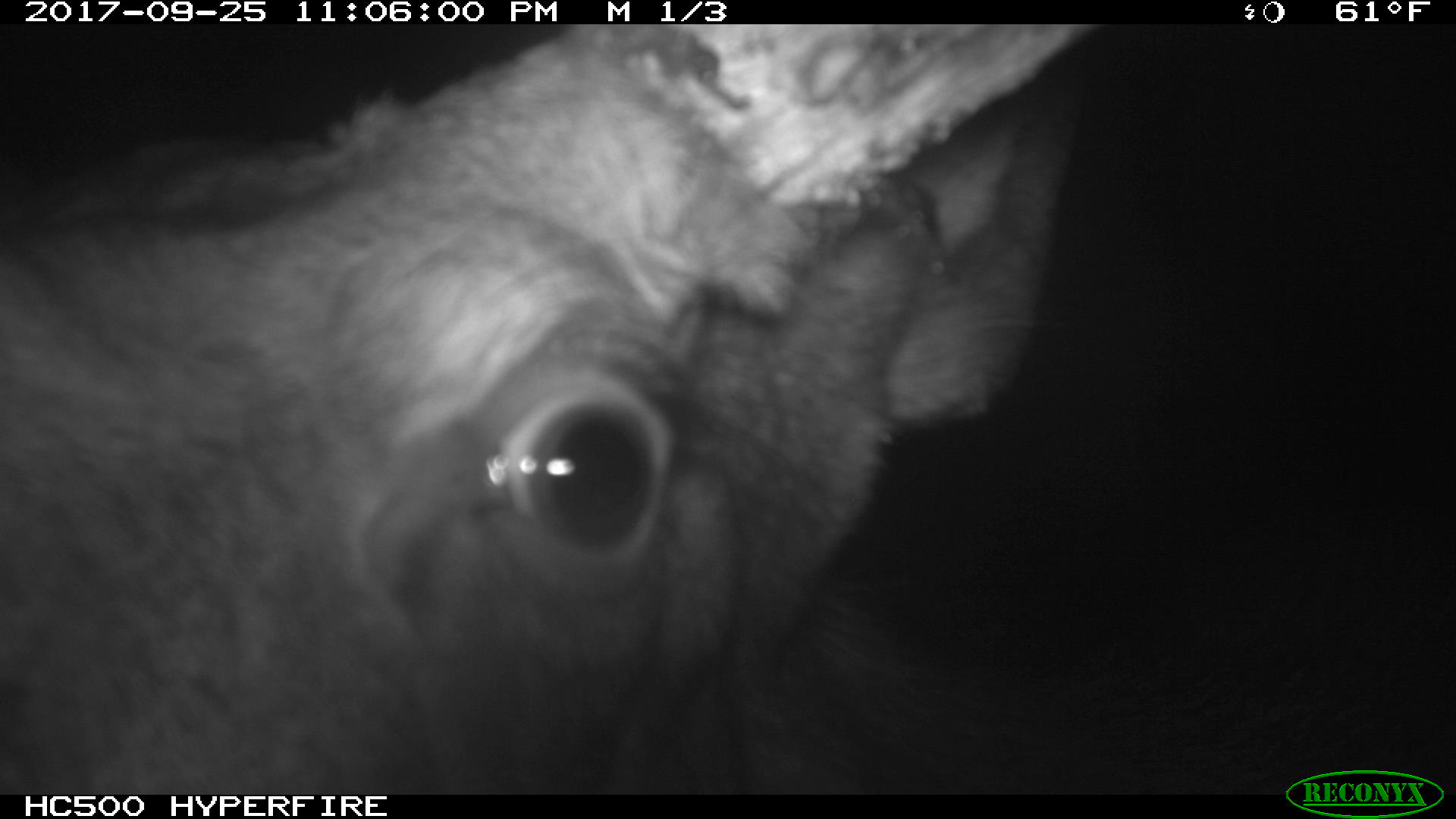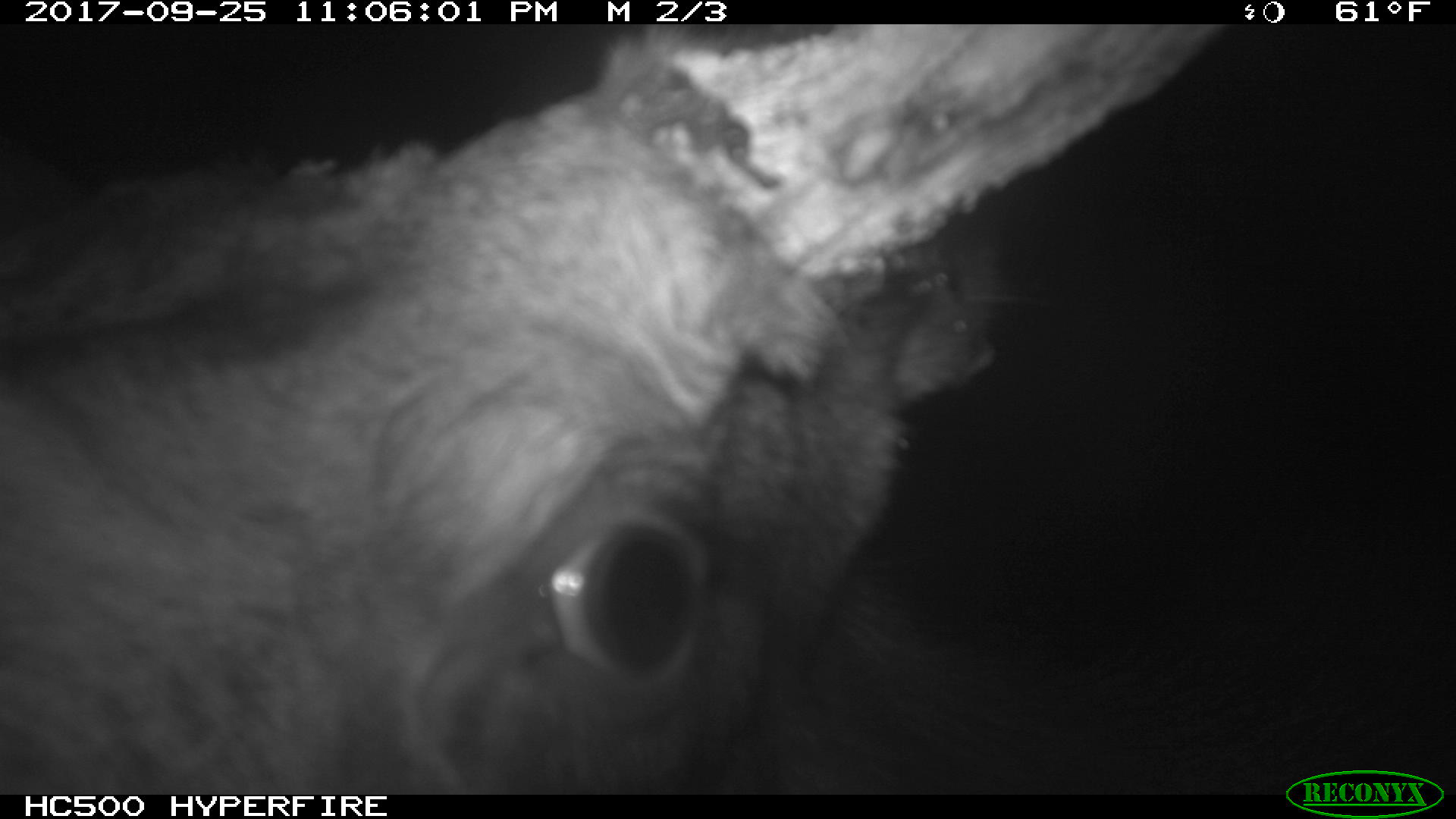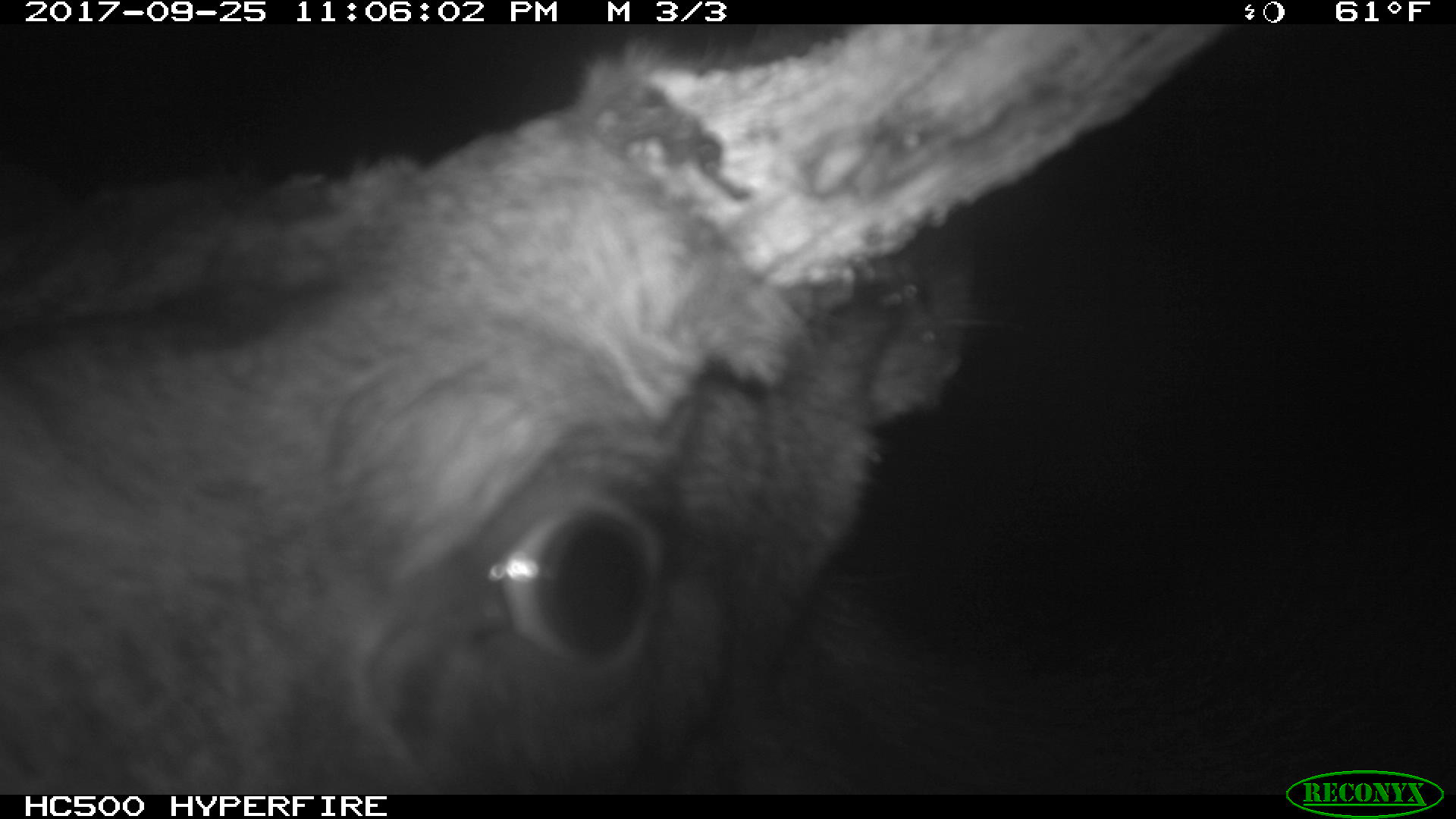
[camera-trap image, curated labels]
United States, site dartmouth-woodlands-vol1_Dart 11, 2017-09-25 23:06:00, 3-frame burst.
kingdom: Animalia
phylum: Chordata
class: Mammalia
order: Artiodactyla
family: Cervidae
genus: Alces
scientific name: Alces alces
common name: moose